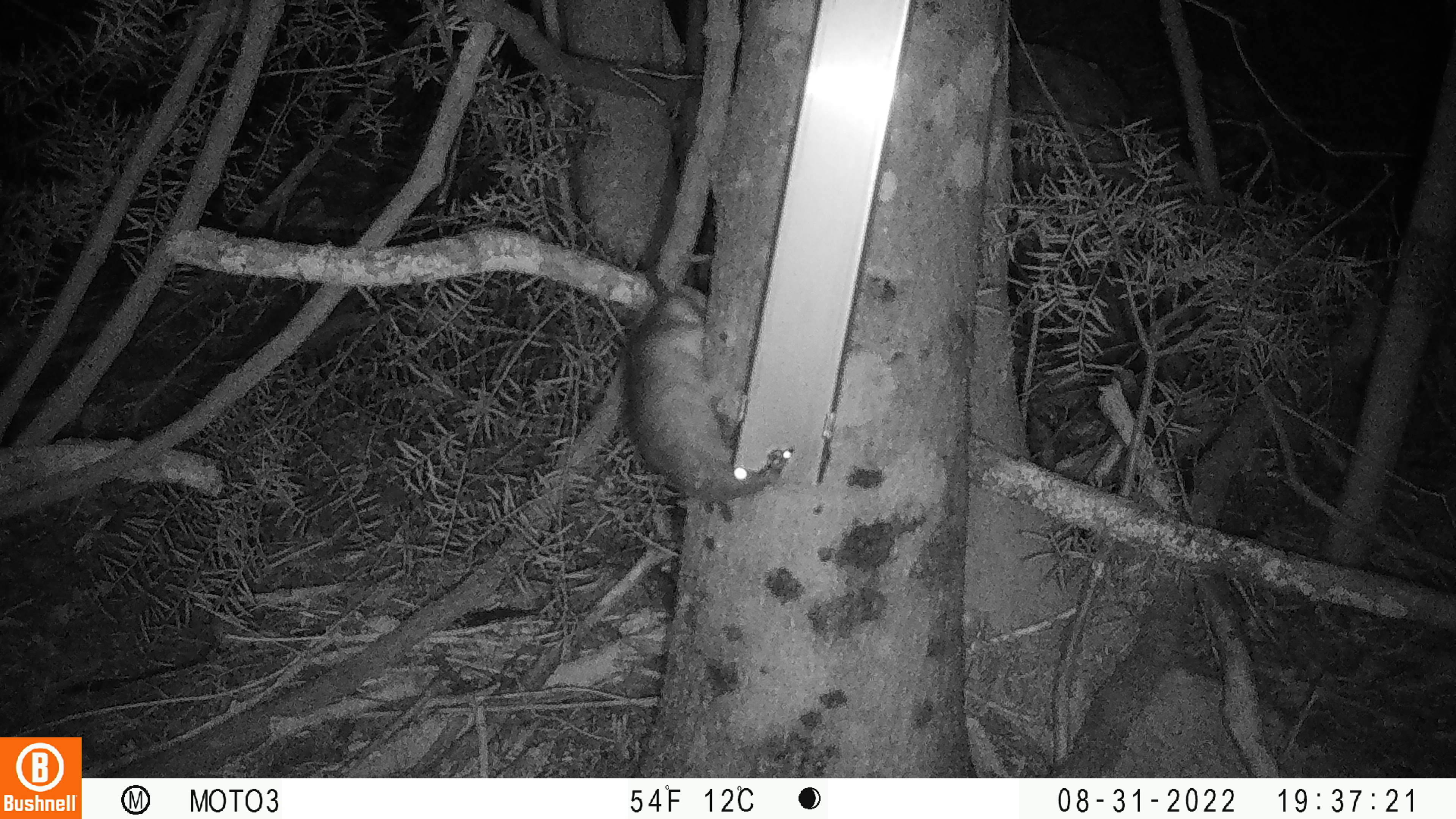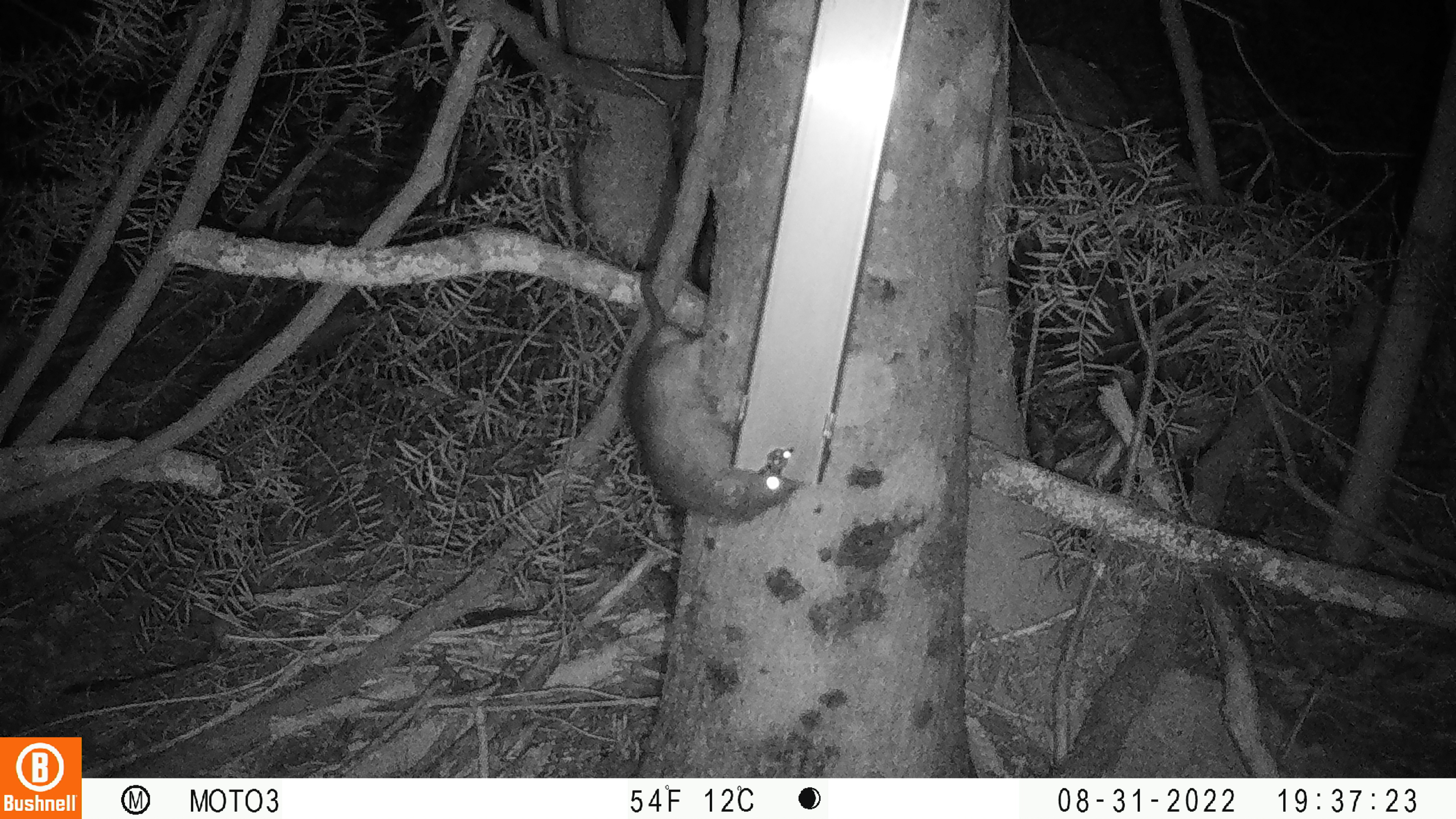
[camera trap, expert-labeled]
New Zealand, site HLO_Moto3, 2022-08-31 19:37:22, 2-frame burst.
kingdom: Animalia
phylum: Chordata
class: Mammalia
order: Rodentia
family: Muridae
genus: Rattus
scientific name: Rattus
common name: rat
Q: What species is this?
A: Rat (Rattus).